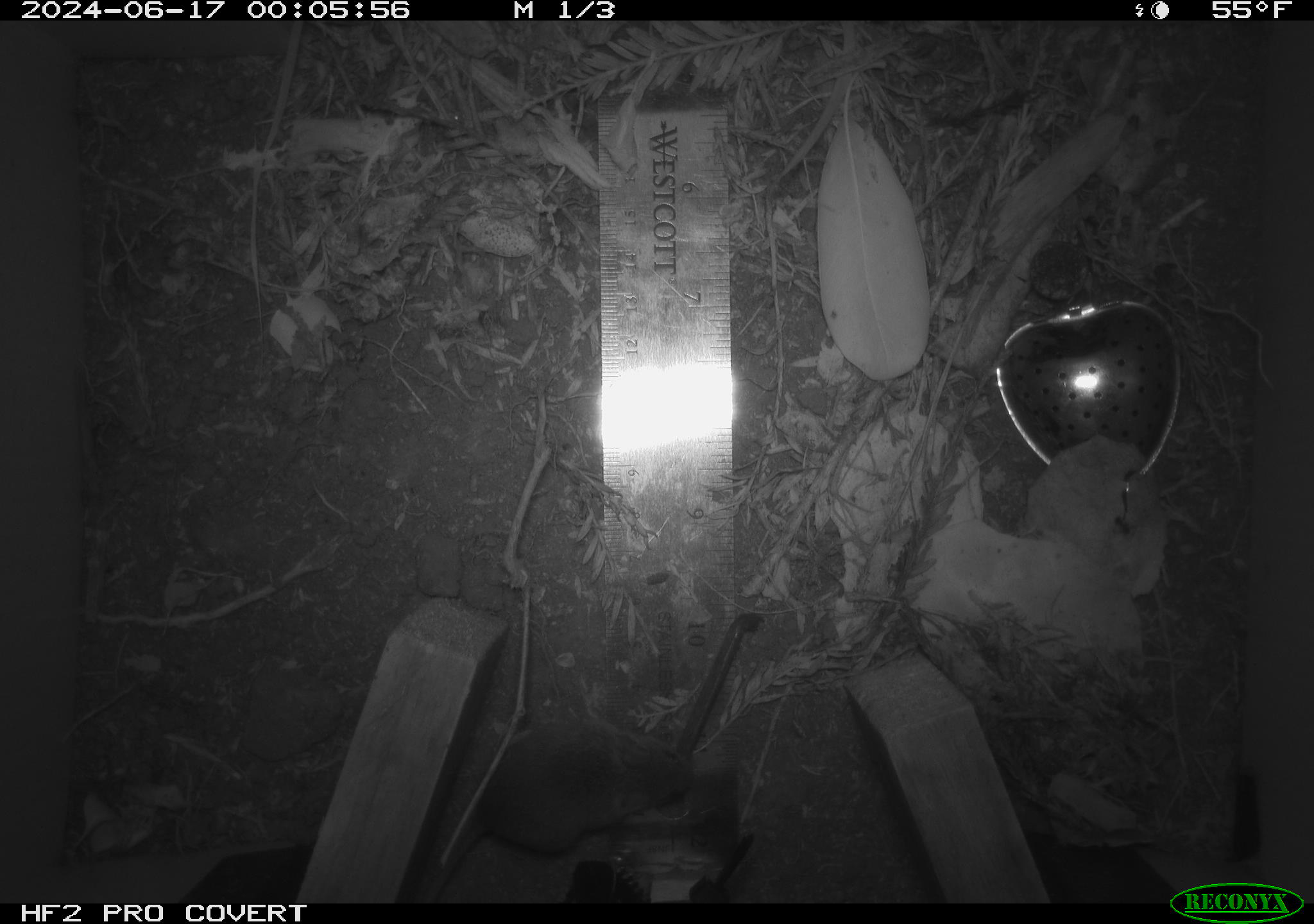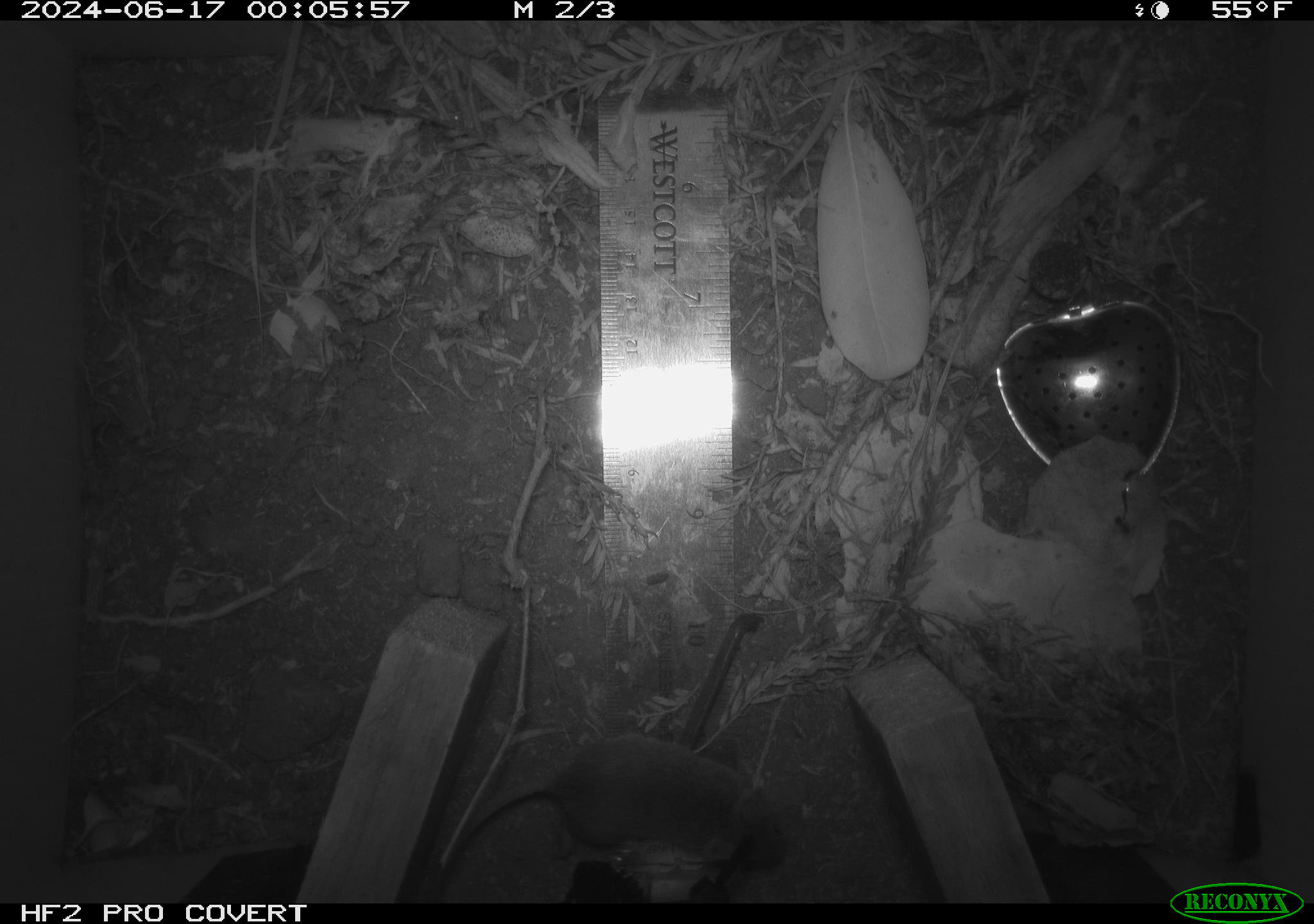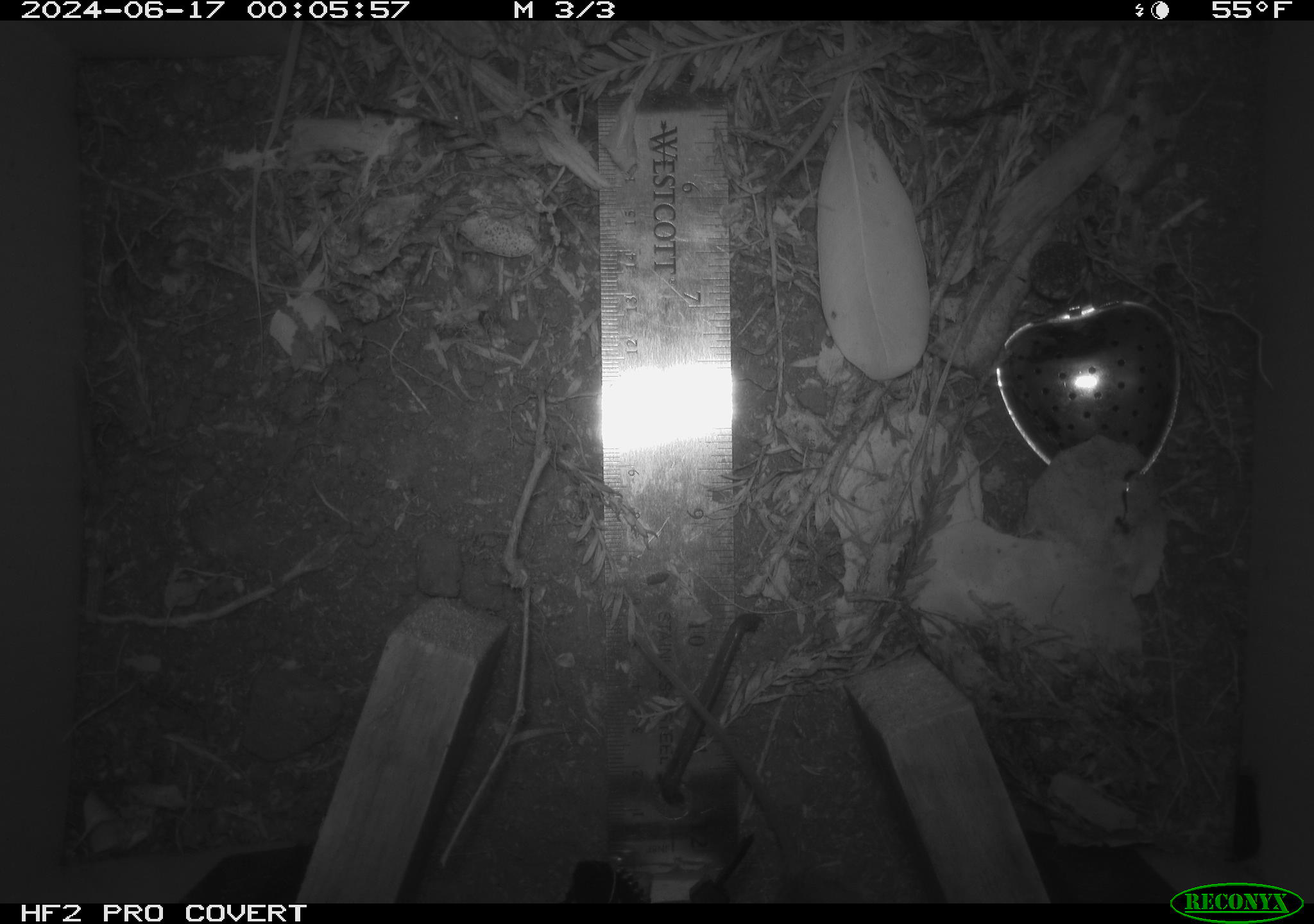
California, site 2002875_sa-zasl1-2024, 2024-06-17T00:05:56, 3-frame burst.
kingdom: Animalia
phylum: Chordata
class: Mammalia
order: Rodentia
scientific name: Rodentia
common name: mouse species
Mouse species (Rodentia).